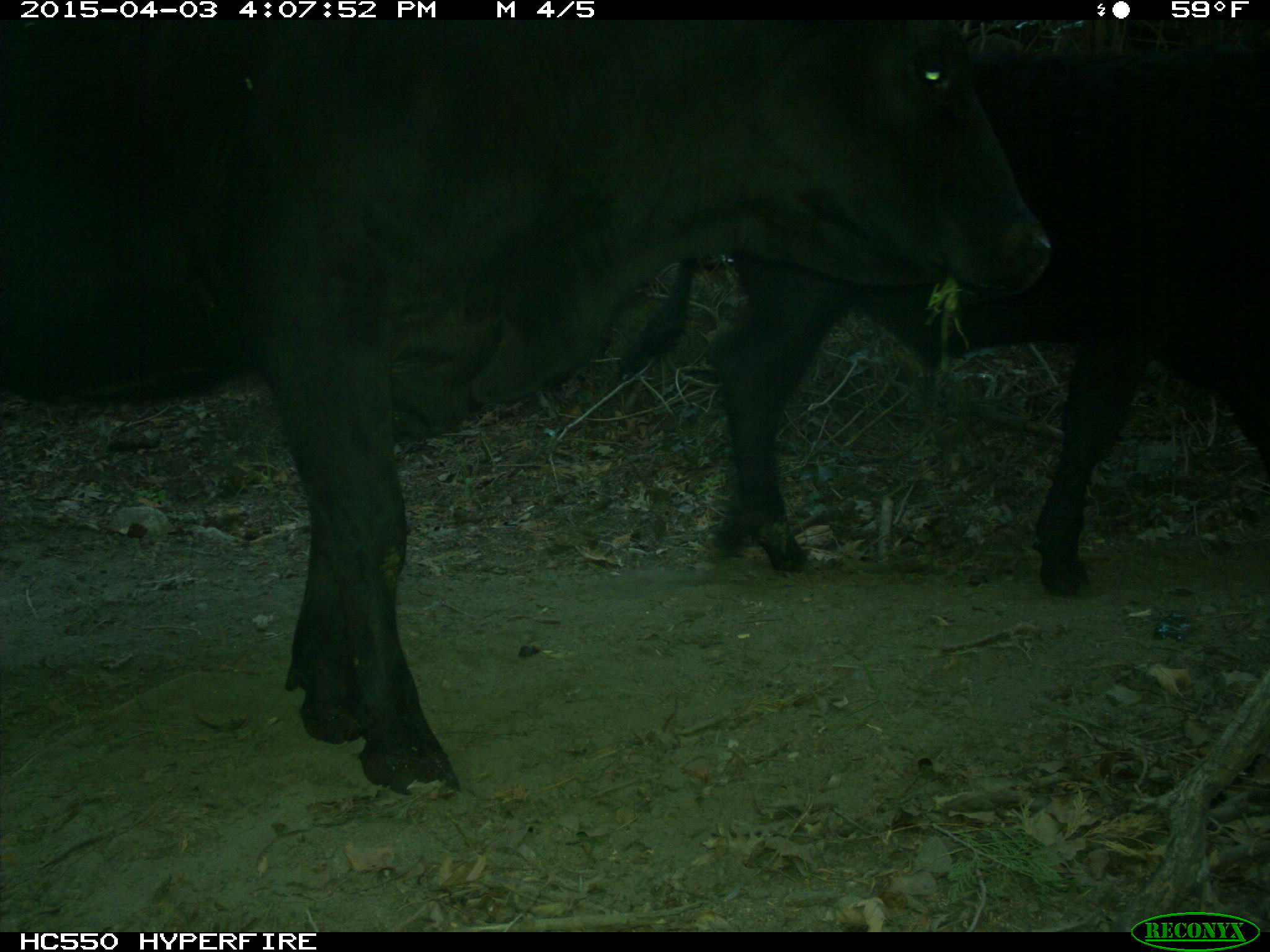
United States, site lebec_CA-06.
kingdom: Animalia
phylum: Chordata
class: Mammalia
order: Artiodactyla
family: Bovidae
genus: Bos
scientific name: Bos taurus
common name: domestic cow